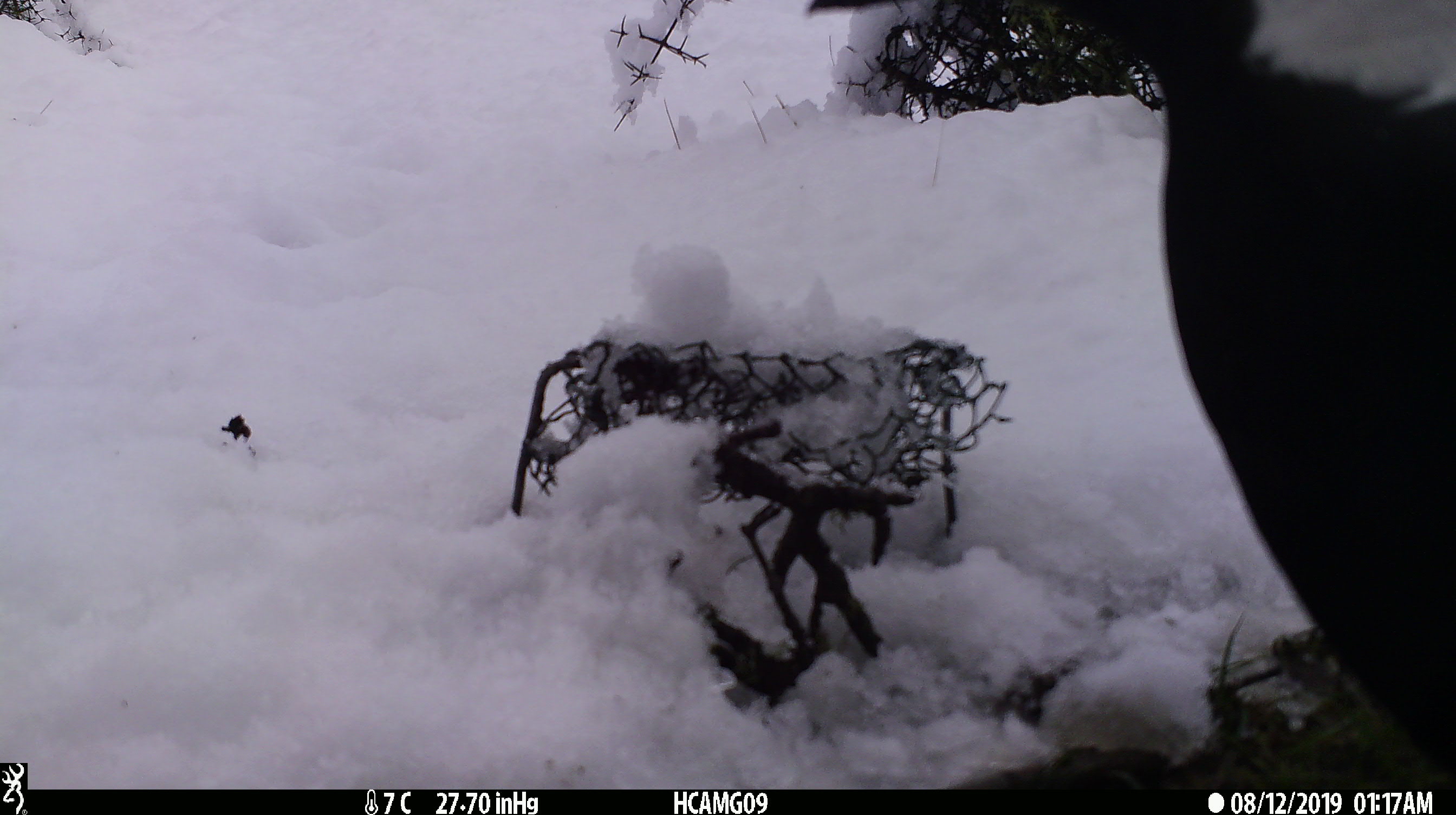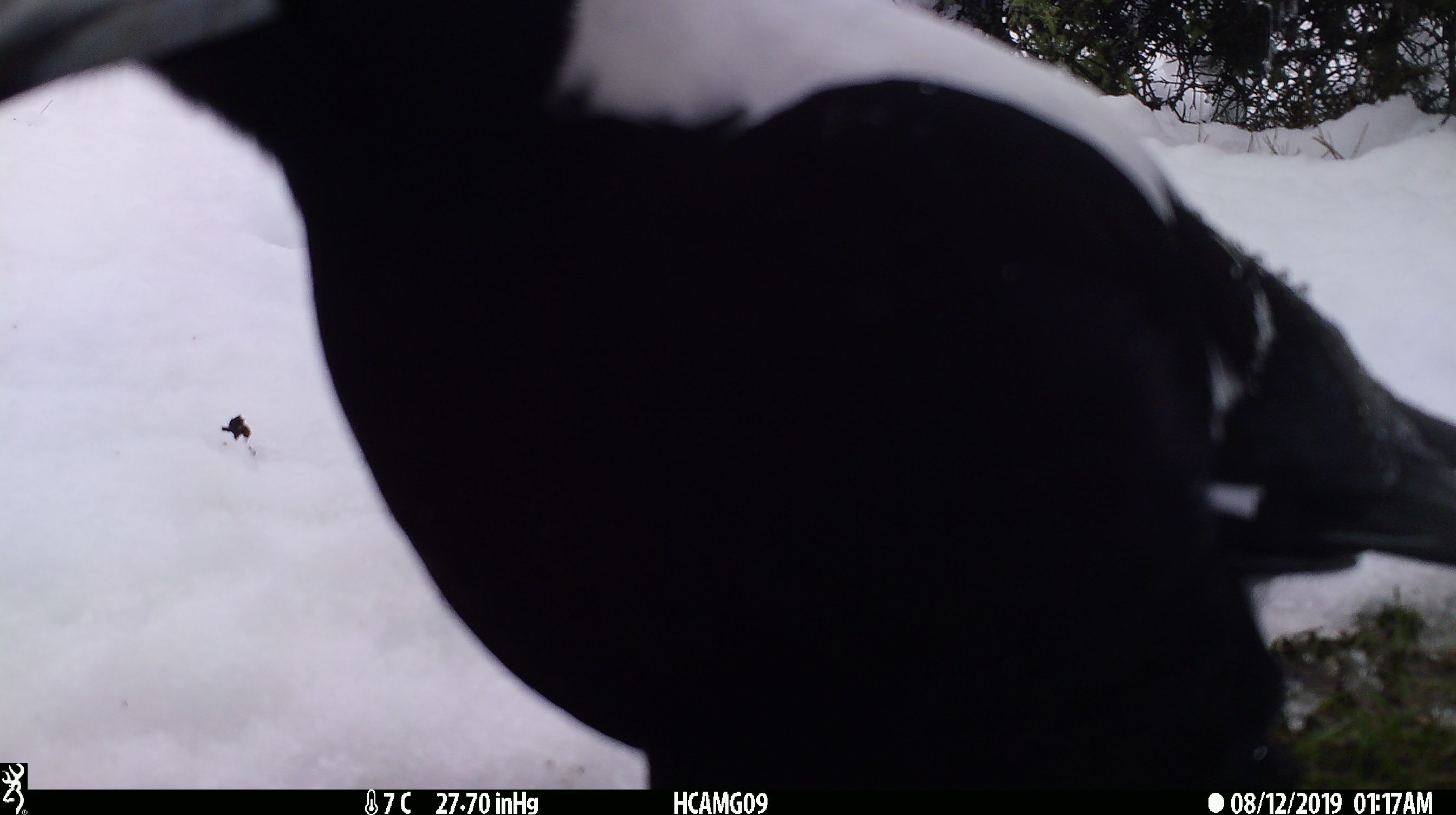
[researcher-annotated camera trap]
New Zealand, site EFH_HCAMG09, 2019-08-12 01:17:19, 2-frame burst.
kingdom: Animalia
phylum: Chordata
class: Aves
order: Passeriformes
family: Artamidae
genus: Gymnorhina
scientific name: Gymnorhina tibicen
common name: australian magpie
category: magpie